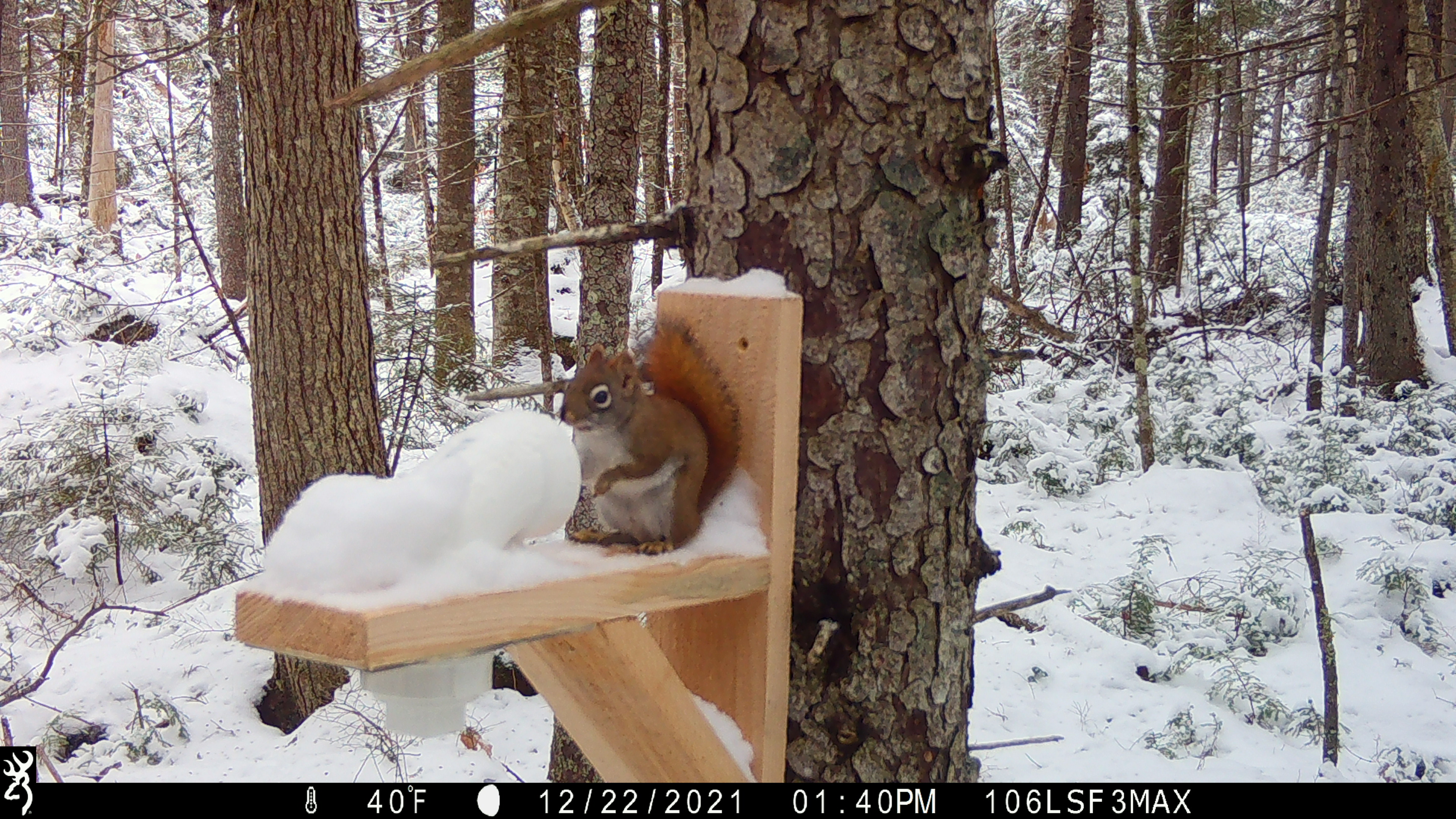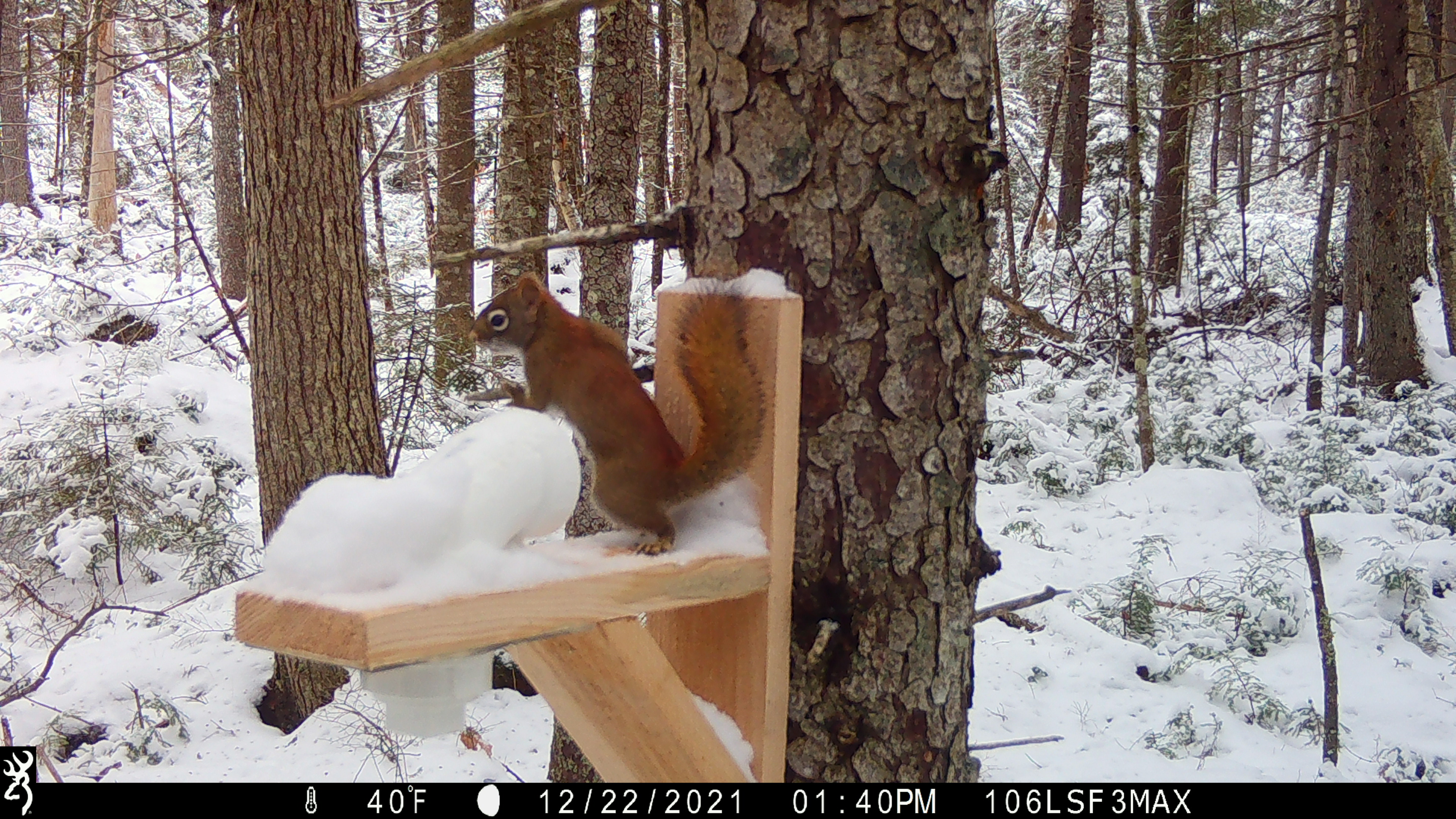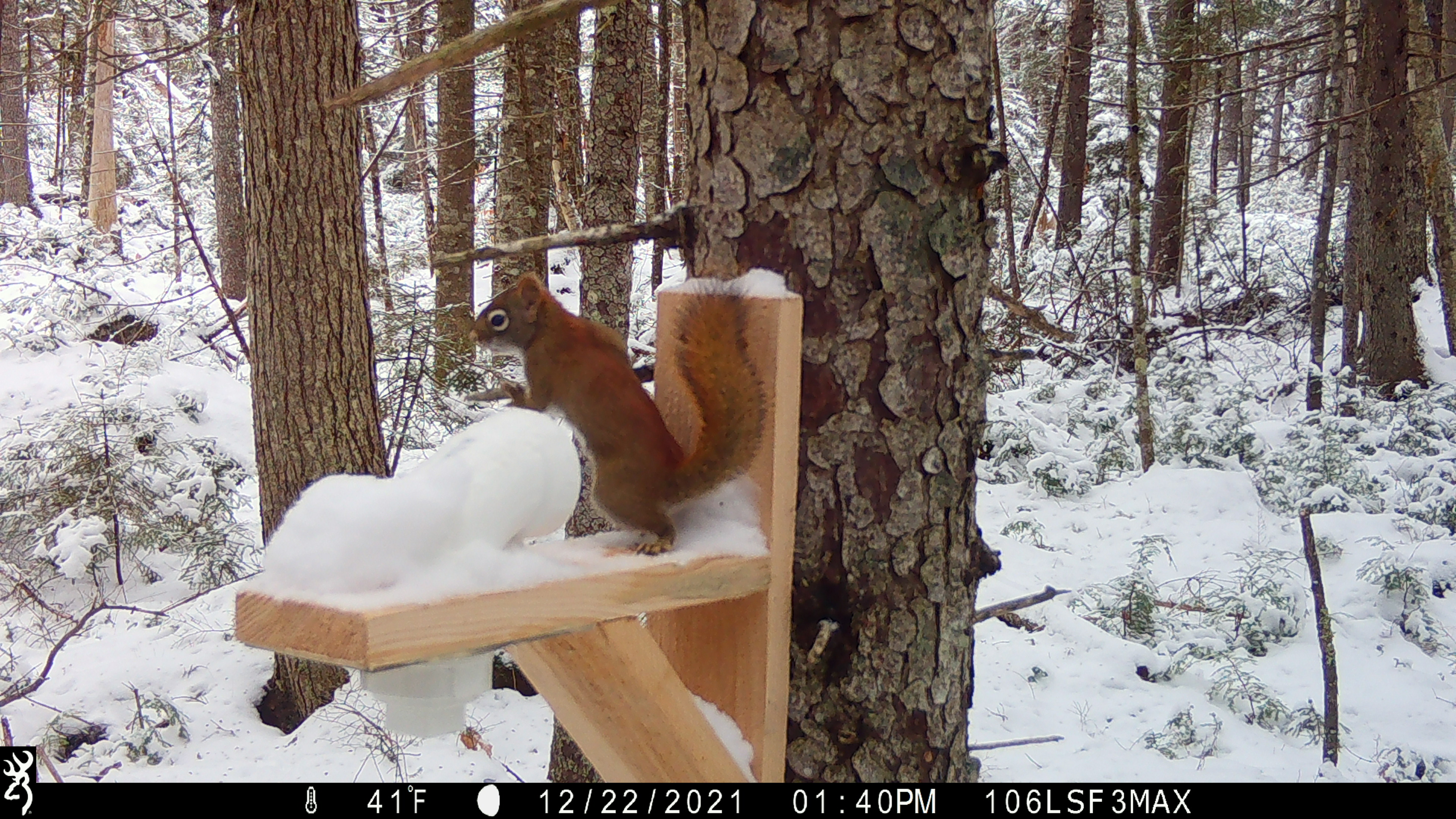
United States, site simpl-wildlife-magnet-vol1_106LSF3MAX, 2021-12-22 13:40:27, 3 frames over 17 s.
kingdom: Animalia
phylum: Chordata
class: Mammalia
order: Rodentia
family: Sciuridae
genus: Tamiasciurus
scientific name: Tamiasciurus hudsonicus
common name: red squirrel